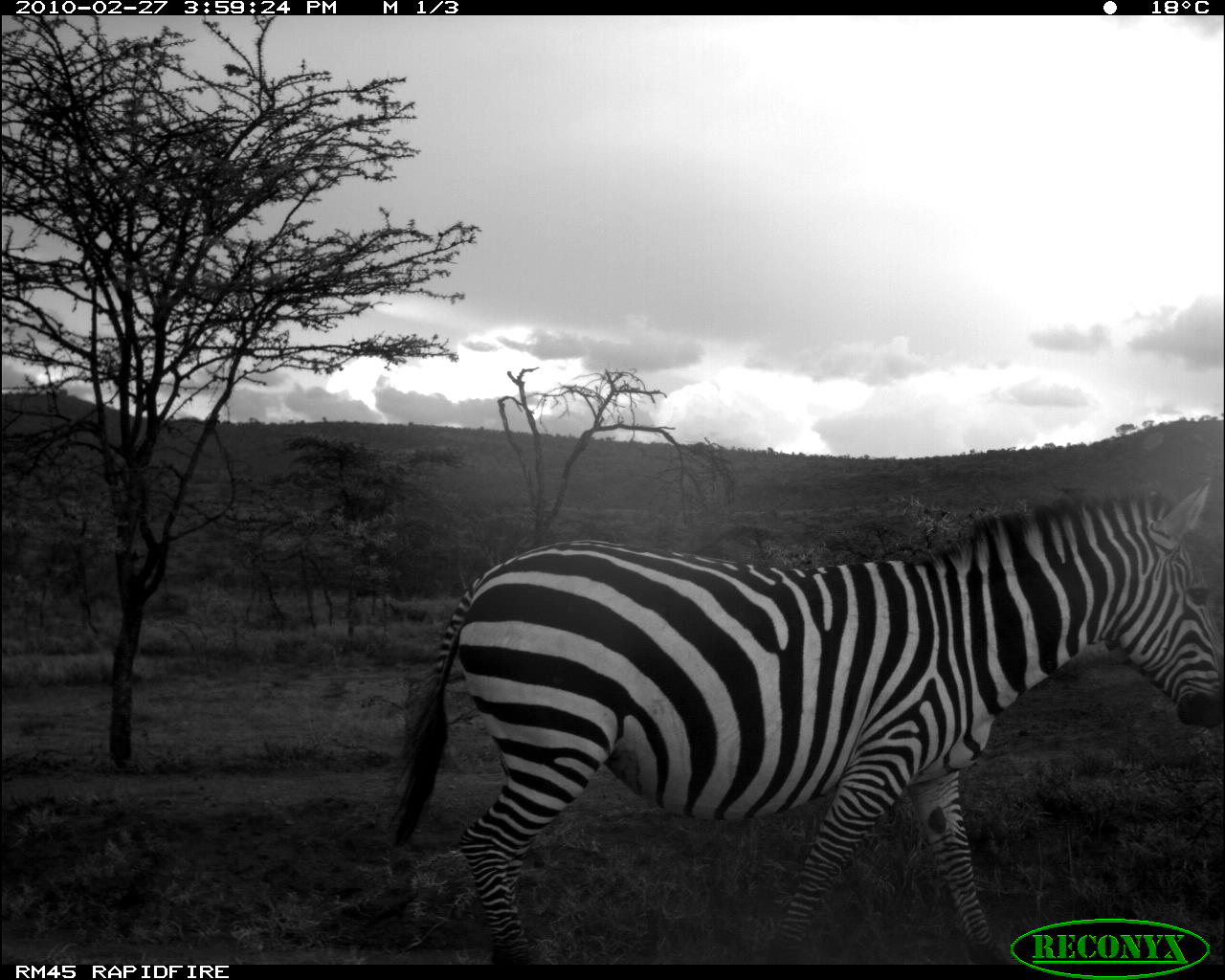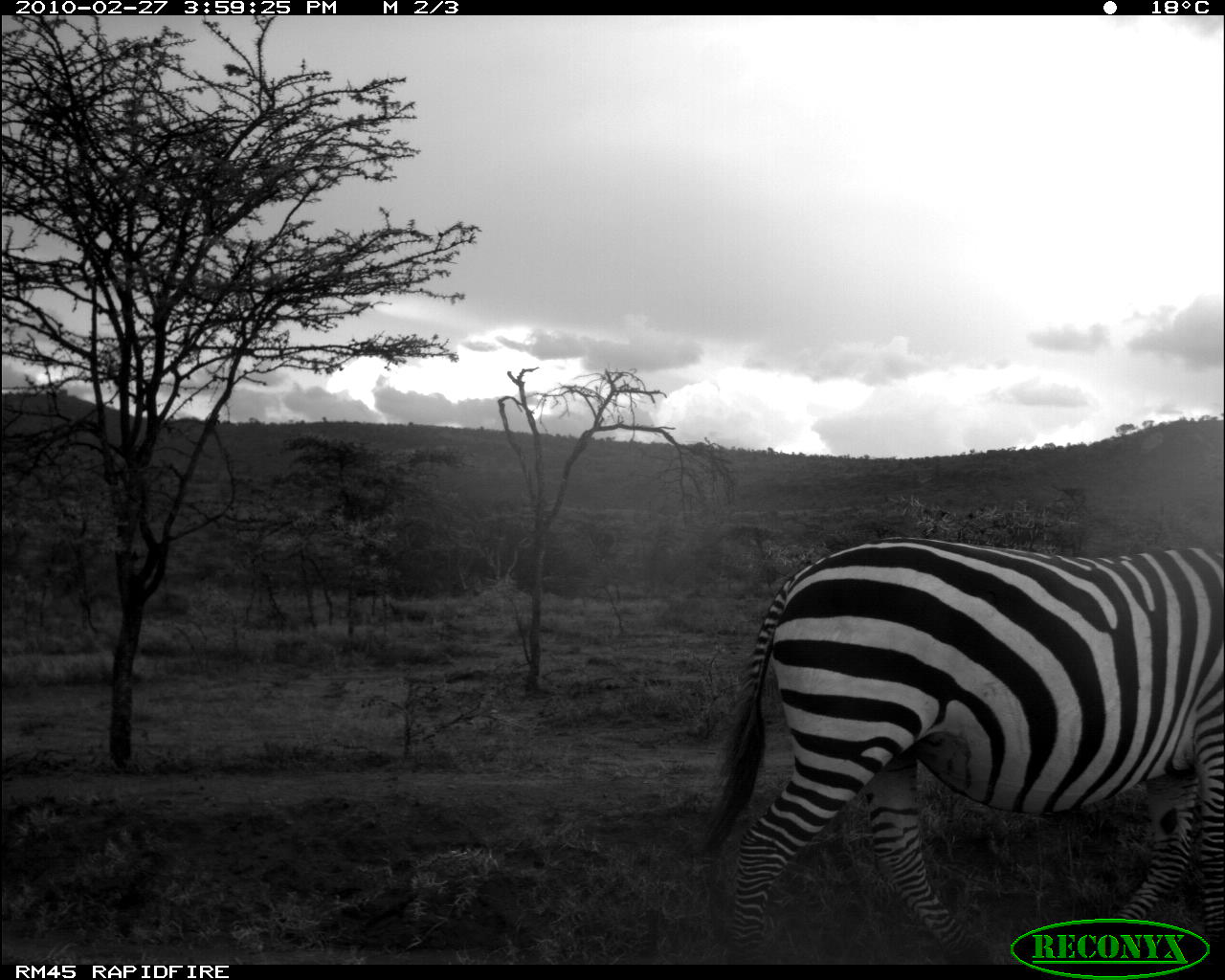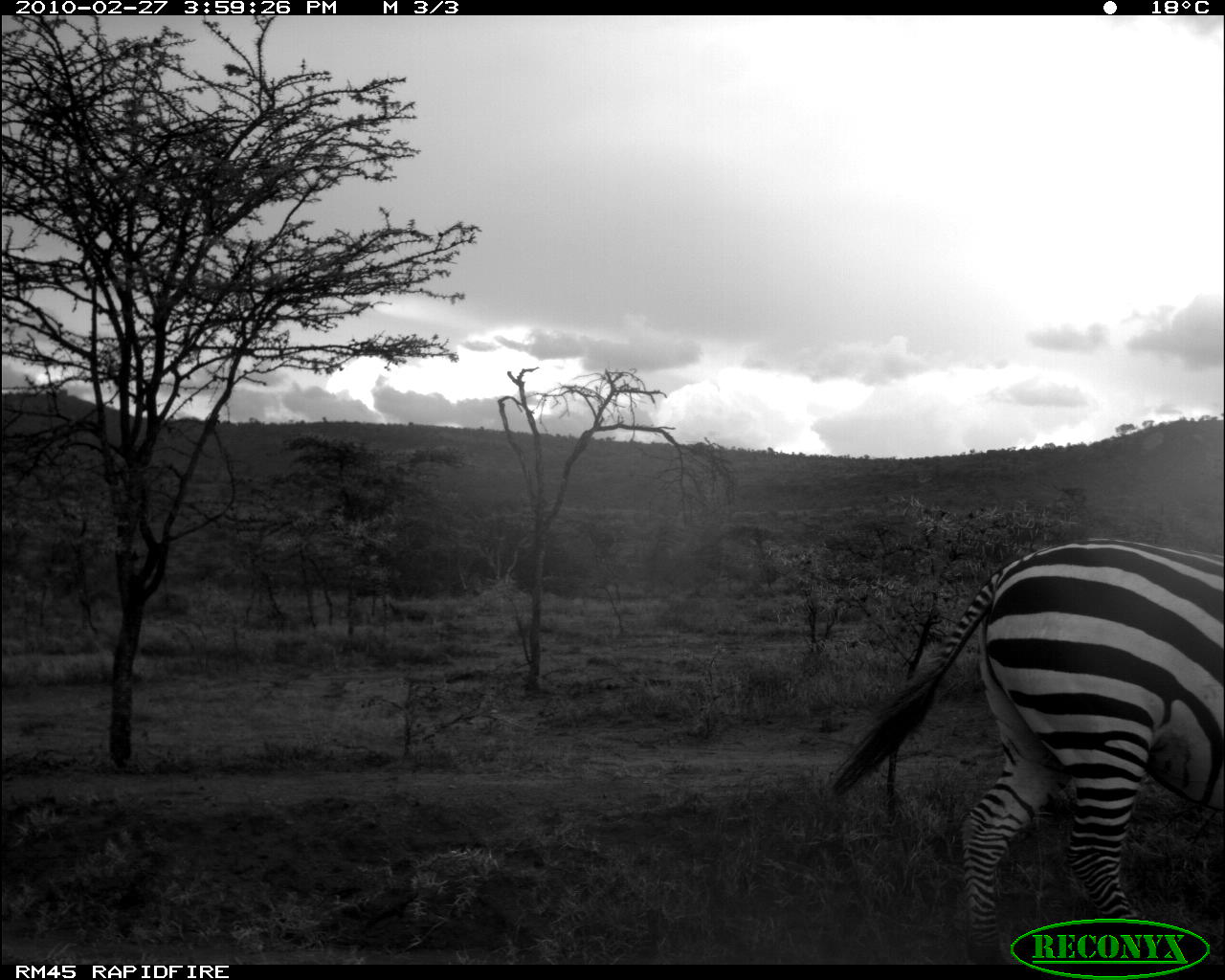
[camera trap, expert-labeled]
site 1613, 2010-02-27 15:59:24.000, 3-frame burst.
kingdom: Animalia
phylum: Chordata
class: Mammalia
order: Perissodactyla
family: Equidae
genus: Equus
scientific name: Equus quagga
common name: plains zebra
Equus quagga (plains zebra), count 1.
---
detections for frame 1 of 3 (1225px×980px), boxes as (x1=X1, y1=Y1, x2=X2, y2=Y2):
equus quagga: (x1=382, y1=472, x2=1225, y2=964)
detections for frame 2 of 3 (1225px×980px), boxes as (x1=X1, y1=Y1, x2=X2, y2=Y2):
equus quagga: (x1=691, y1=532, x2=1224, y2=963)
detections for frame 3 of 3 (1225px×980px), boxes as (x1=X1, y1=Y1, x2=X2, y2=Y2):
equus quagga: (x1=826, y1=535, x2=1224, y2=964)